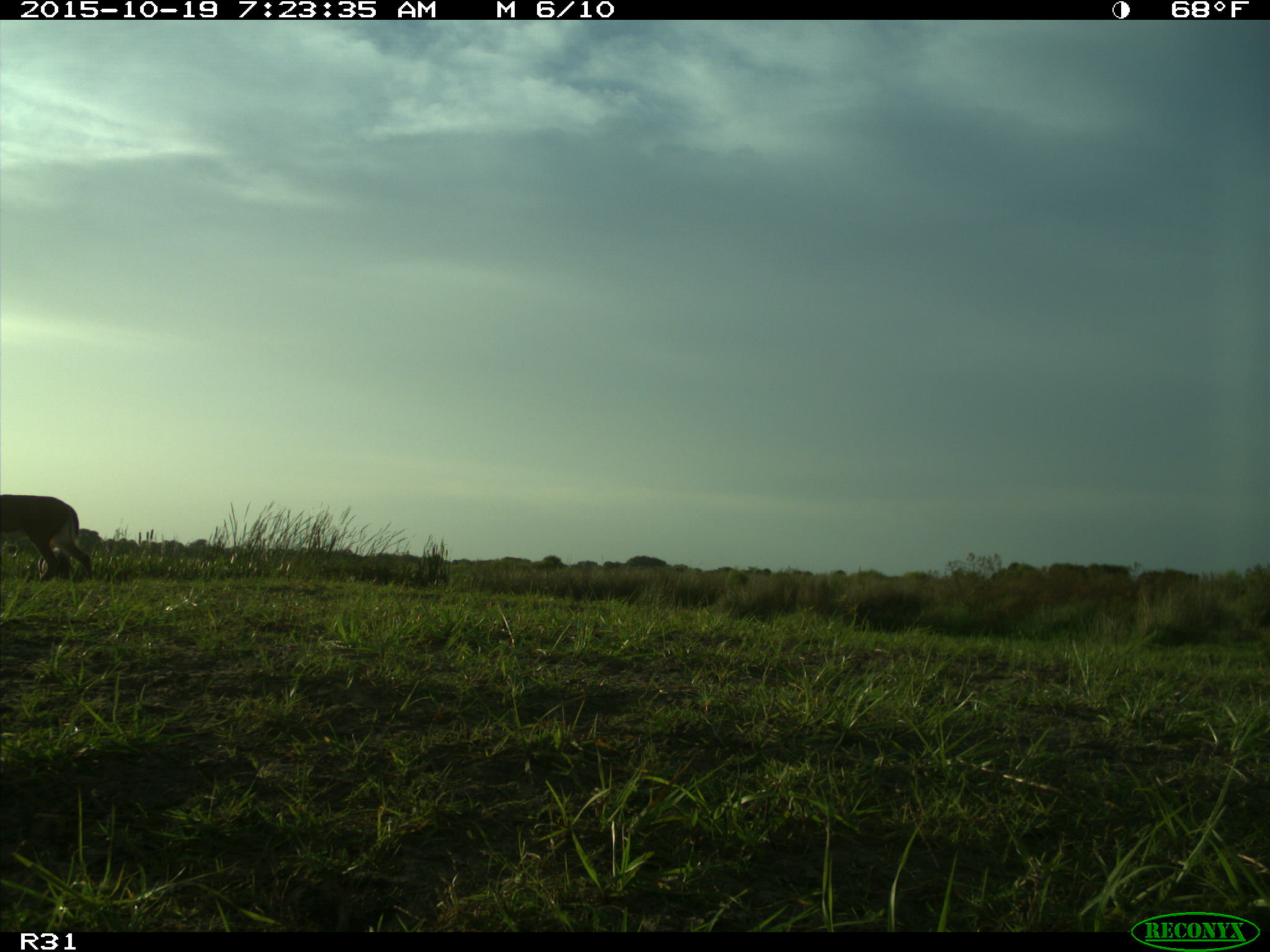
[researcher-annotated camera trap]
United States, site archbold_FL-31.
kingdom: Animalia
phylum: Chordata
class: Mammalia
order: Artiodactyla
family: Bovidae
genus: Bos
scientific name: Bos taurus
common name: domestic cow